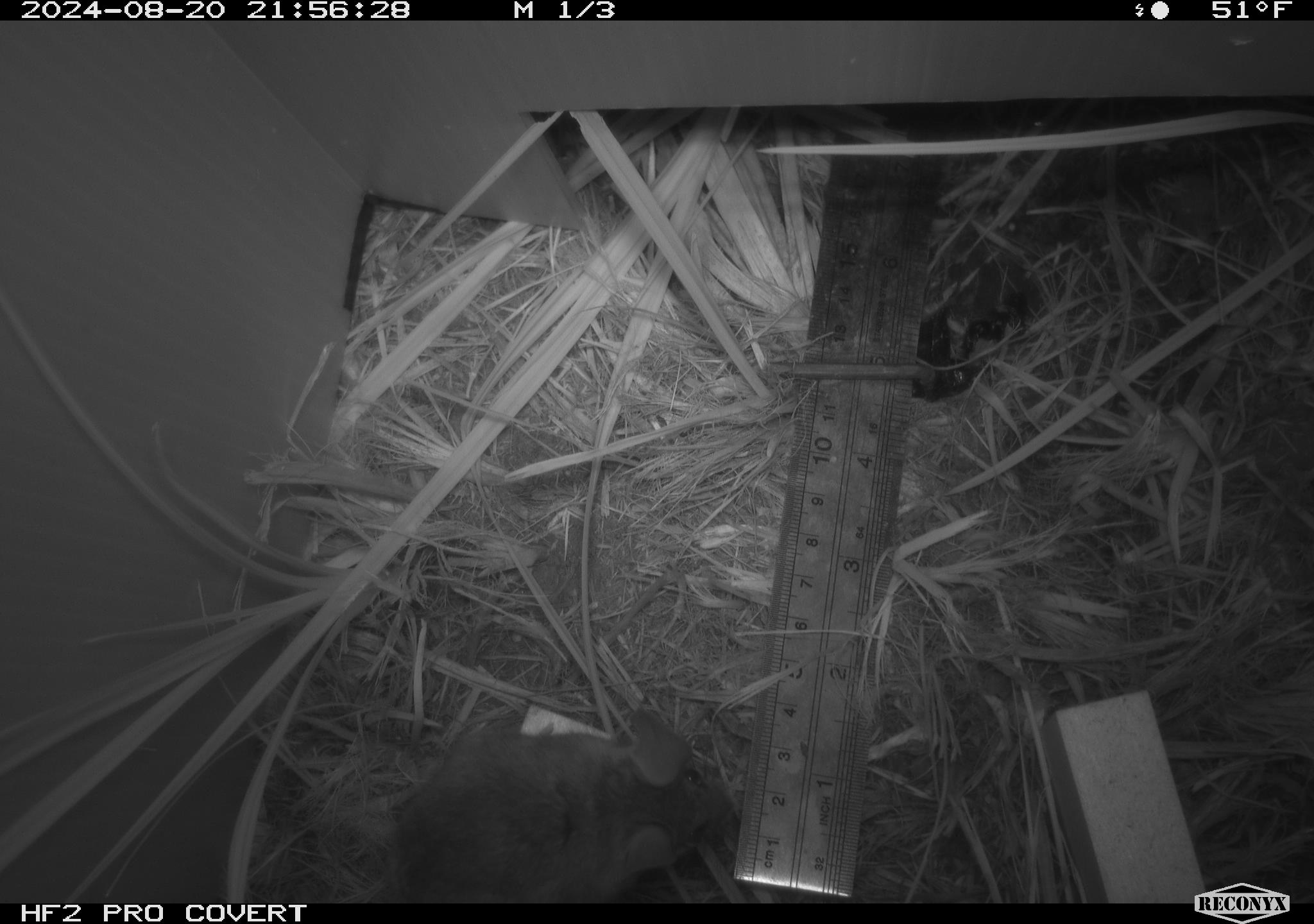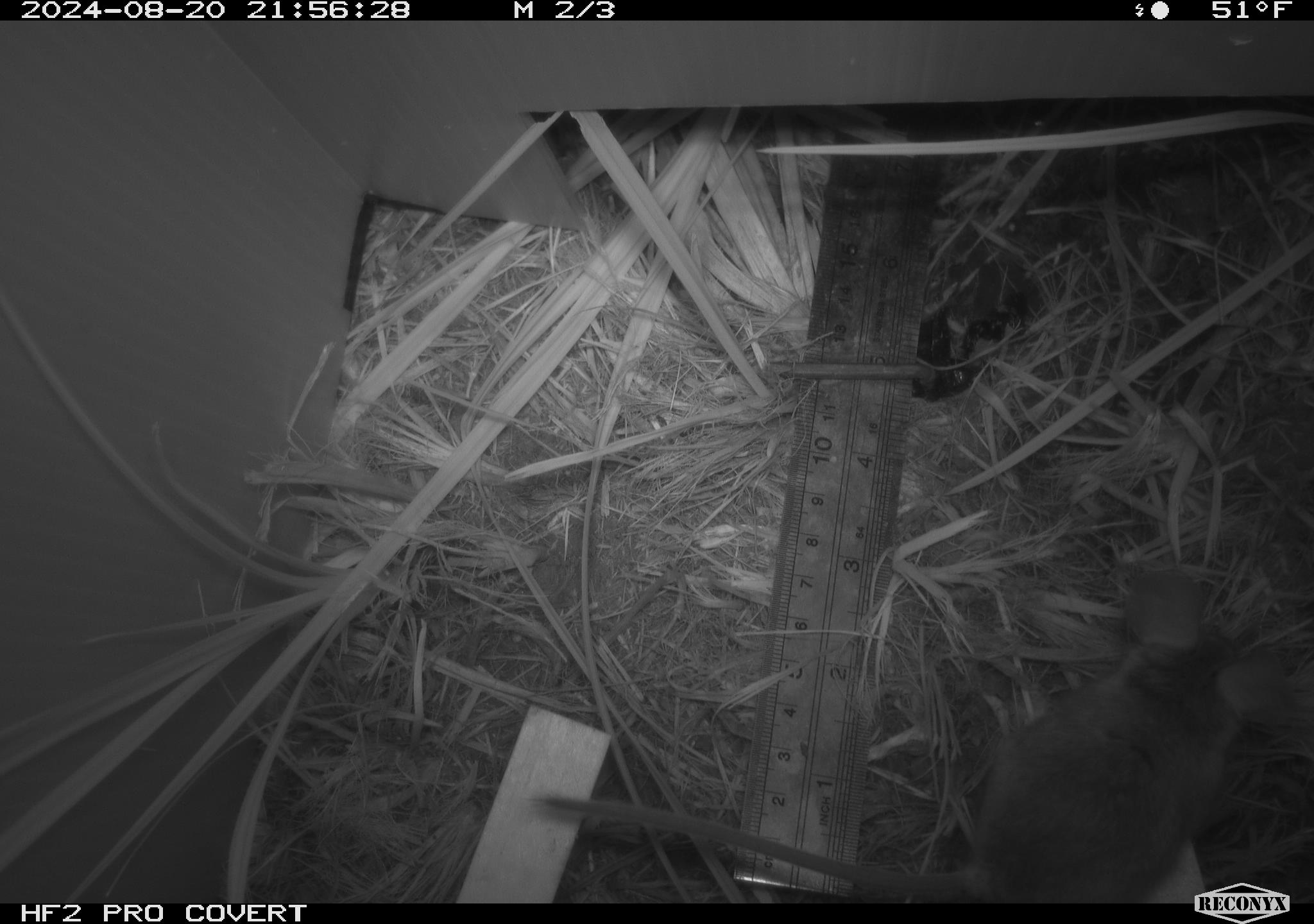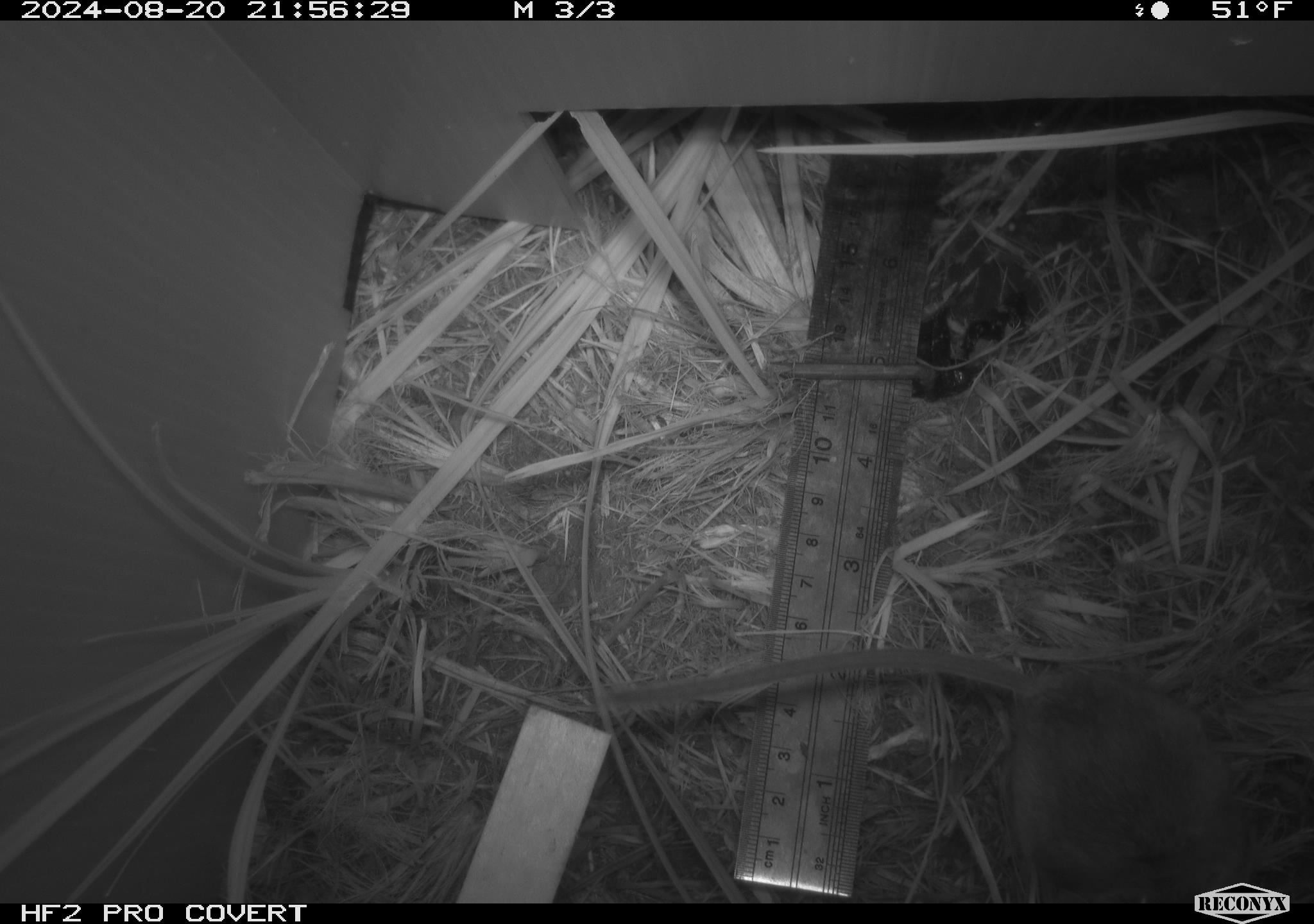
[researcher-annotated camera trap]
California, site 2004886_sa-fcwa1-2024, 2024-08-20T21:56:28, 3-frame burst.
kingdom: Animalia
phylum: Chordata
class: Mammalia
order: Rodentia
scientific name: Rodentia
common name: mouse species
Mouse species (Rodentia).